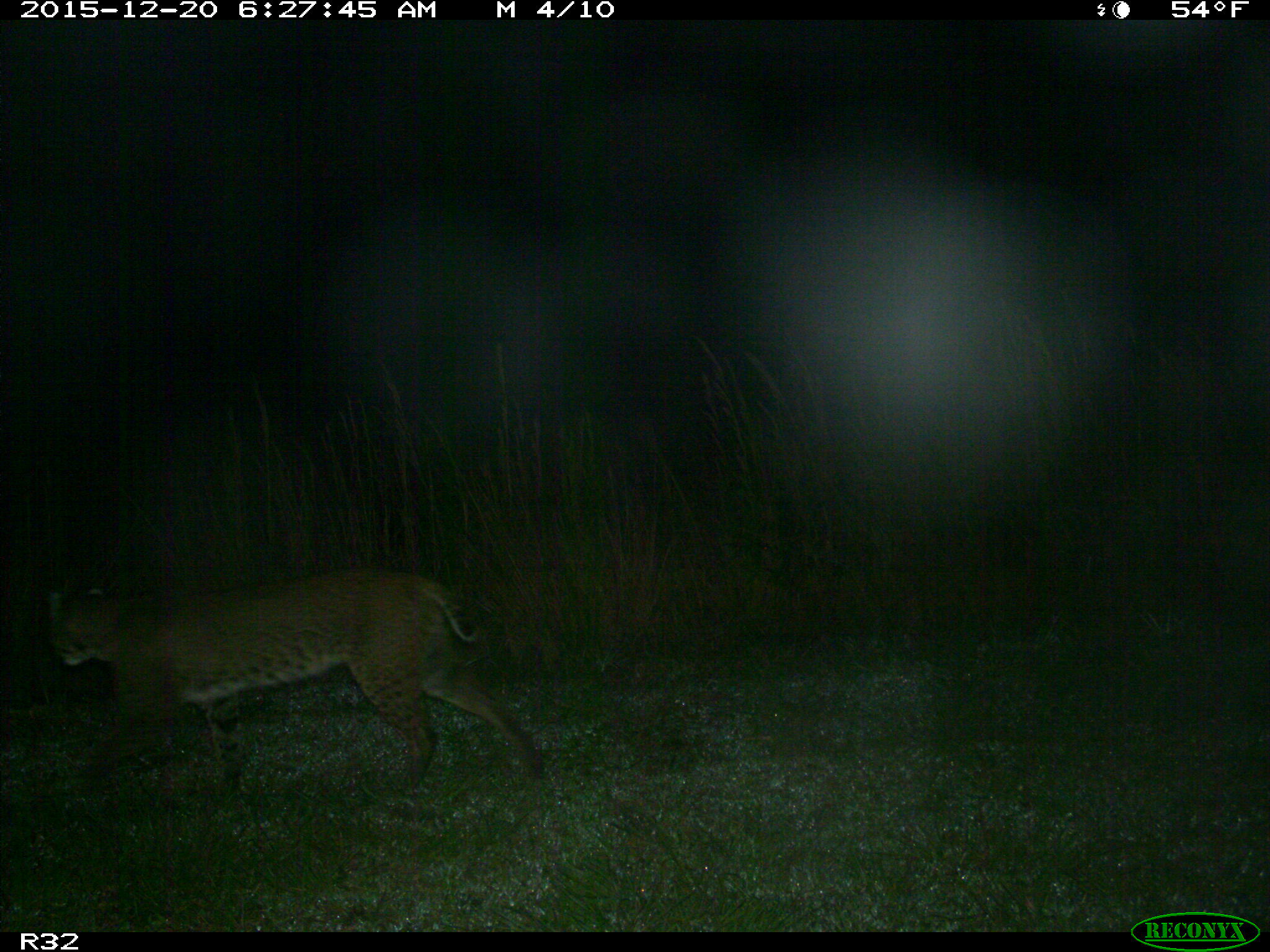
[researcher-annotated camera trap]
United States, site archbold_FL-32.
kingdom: Animalia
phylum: Chordata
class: Mammalia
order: Carnivora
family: Felidae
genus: Lynx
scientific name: Lynx rufus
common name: bobcat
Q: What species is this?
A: Lynx rufus (bobcat).